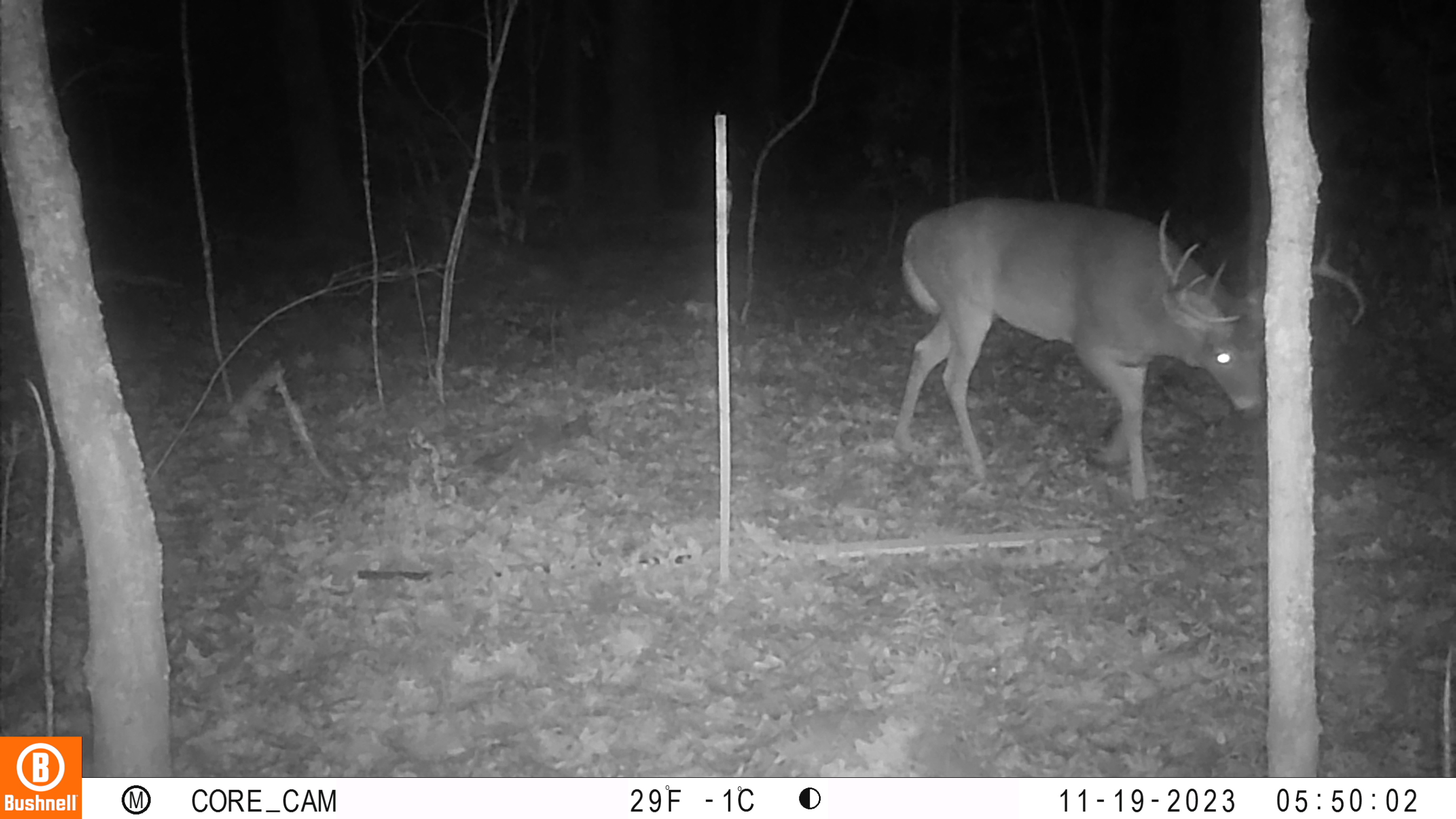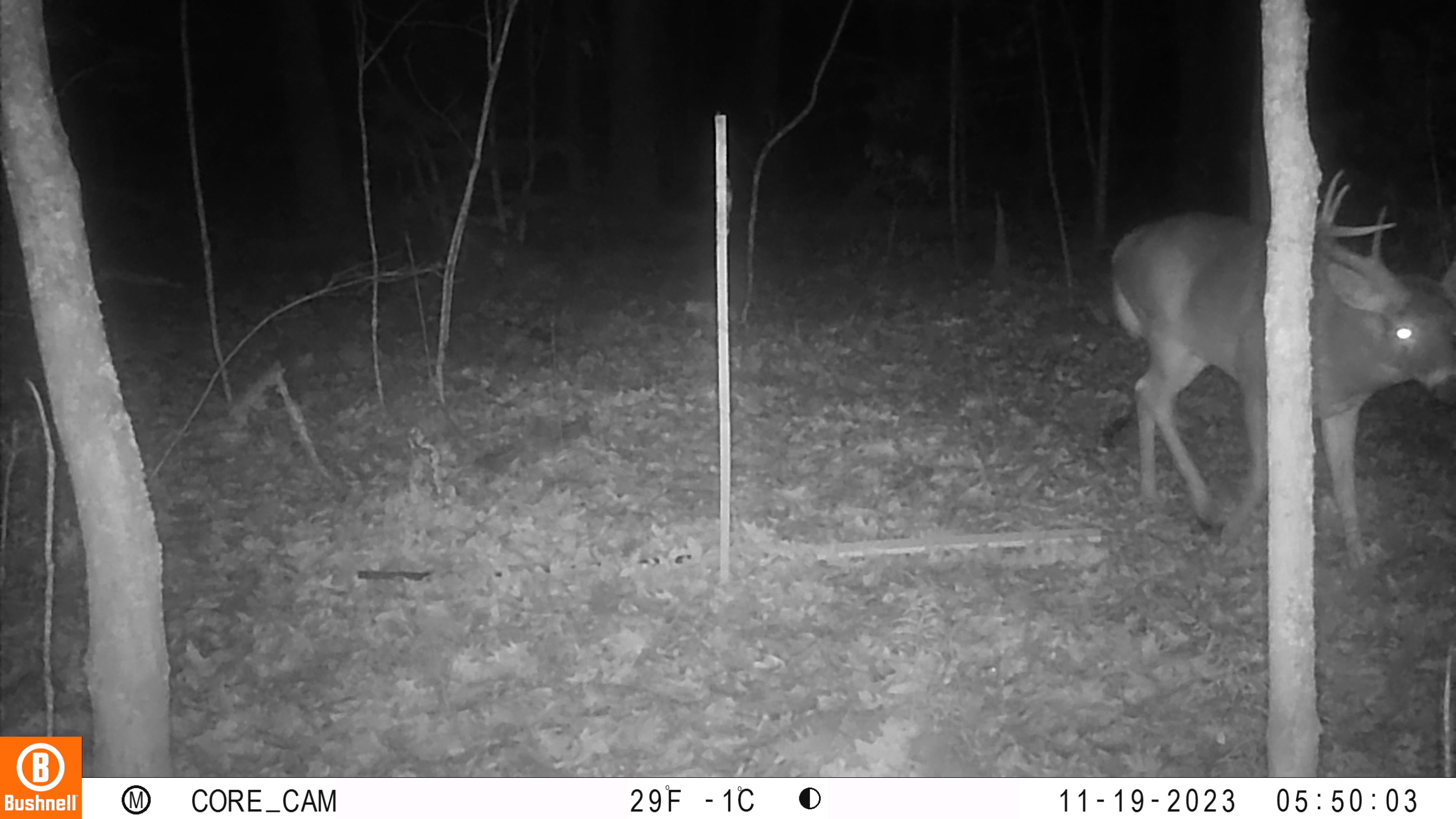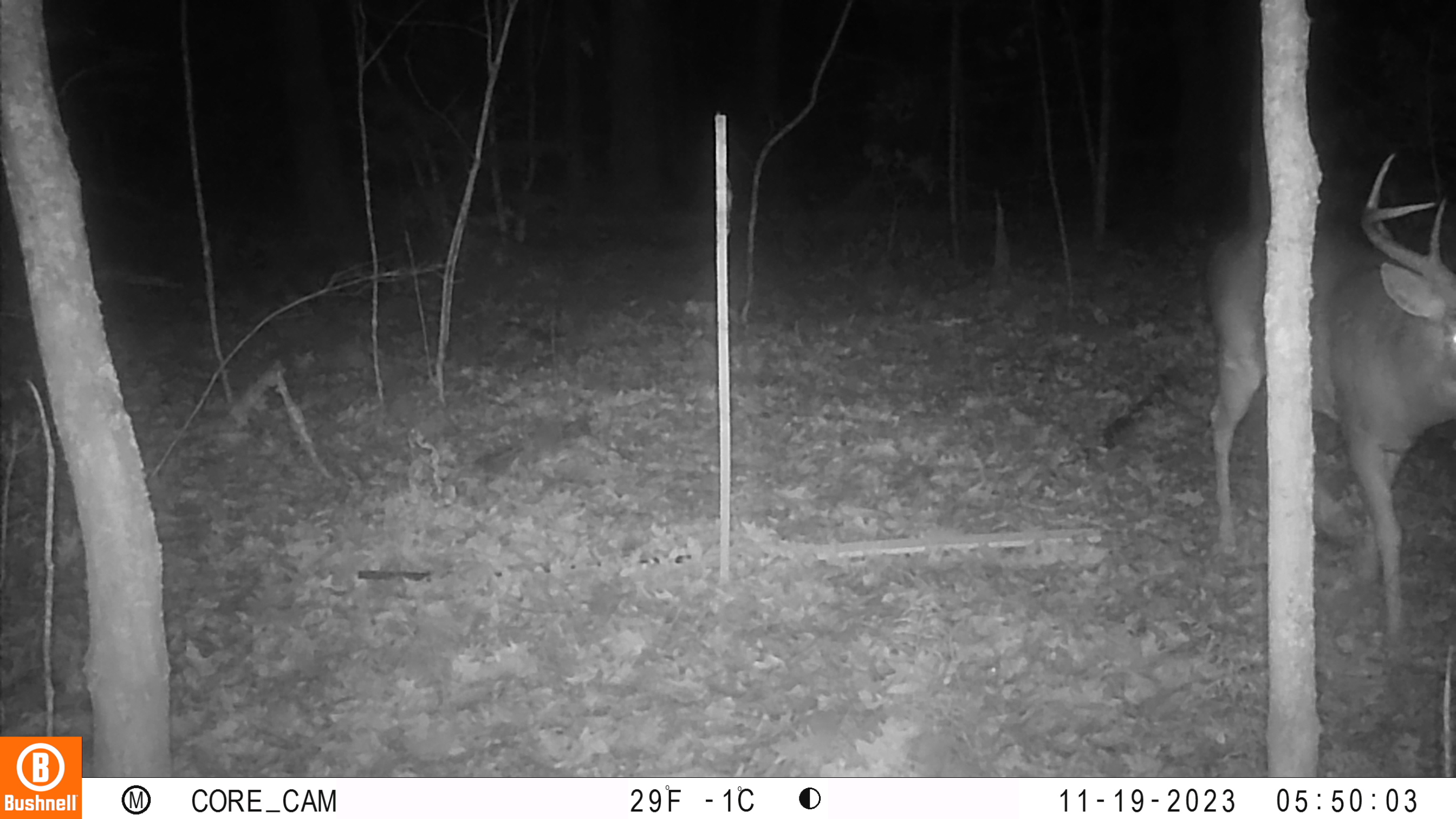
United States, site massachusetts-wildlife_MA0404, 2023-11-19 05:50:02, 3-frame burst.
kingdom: Animalia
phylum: Chordata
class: Mammalia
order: Artiodactyla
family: Cervidae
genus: Odocoileus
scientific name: Odocoileus virginianus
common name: white-tailed deer